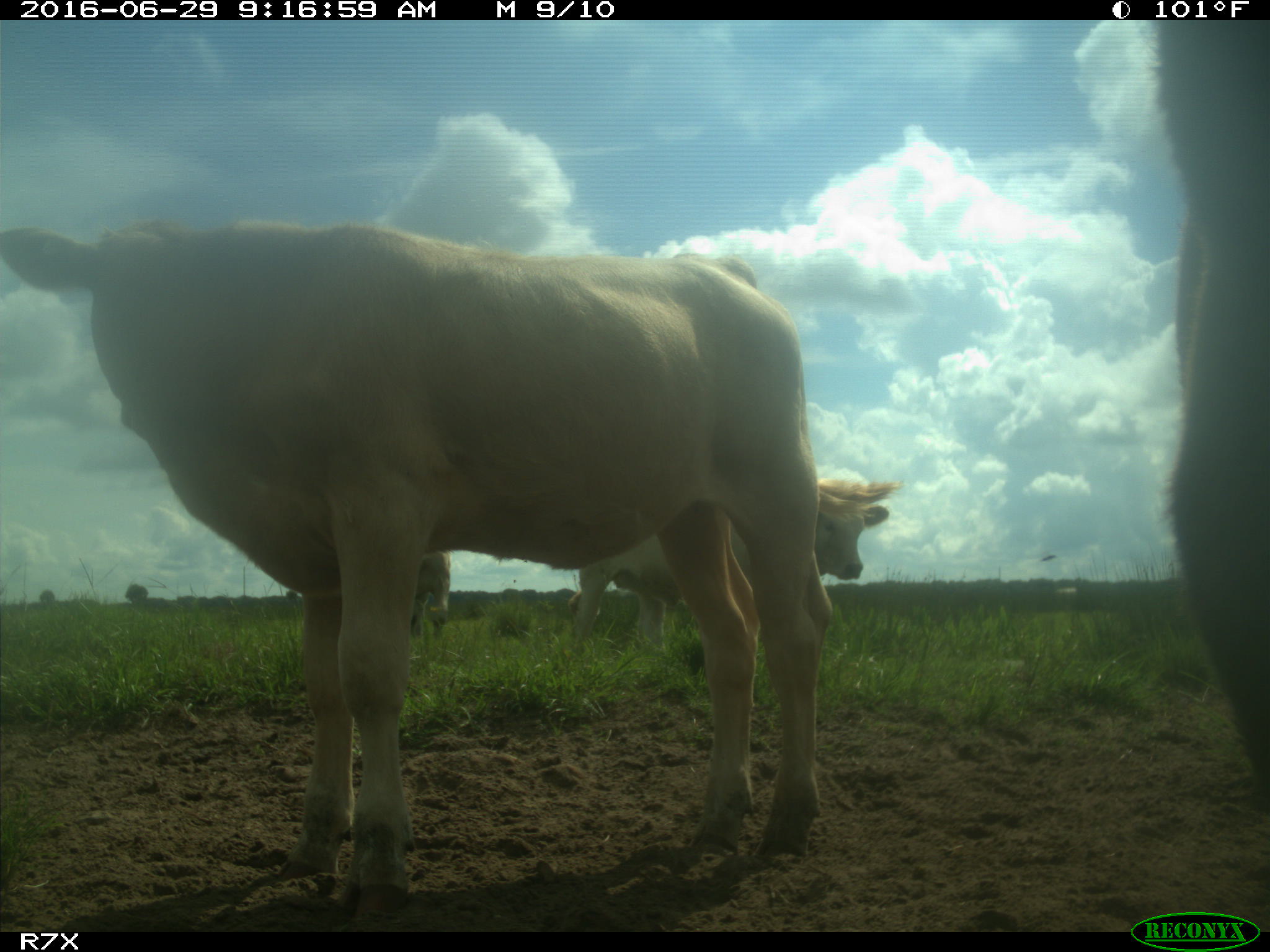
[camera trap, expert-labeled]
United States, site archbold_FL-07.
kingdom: Animalia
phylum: Chordata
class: Mammalia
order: Artiodactyla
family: Bovidae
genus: Bos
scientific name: Bos taurus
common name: domestic cow